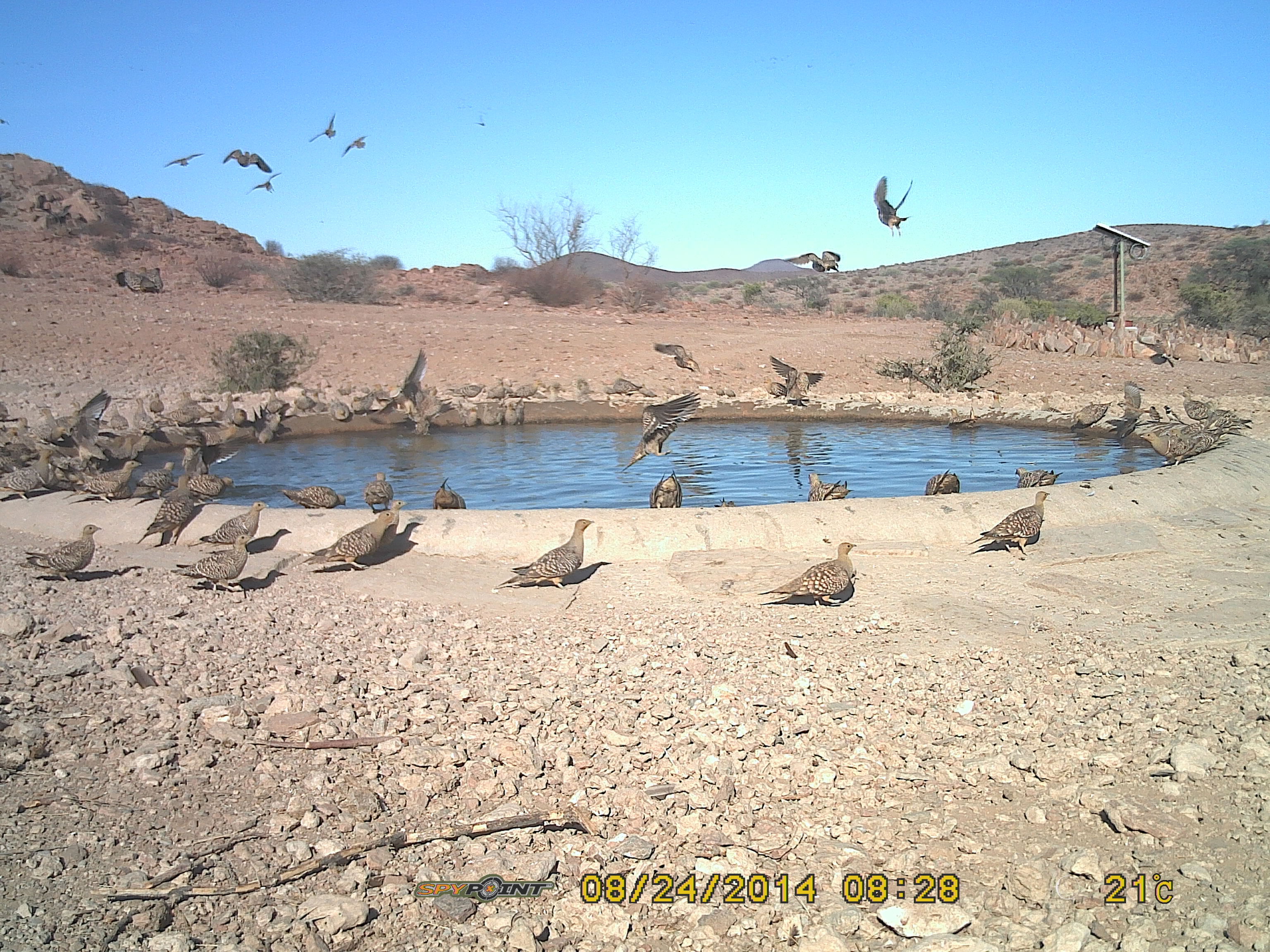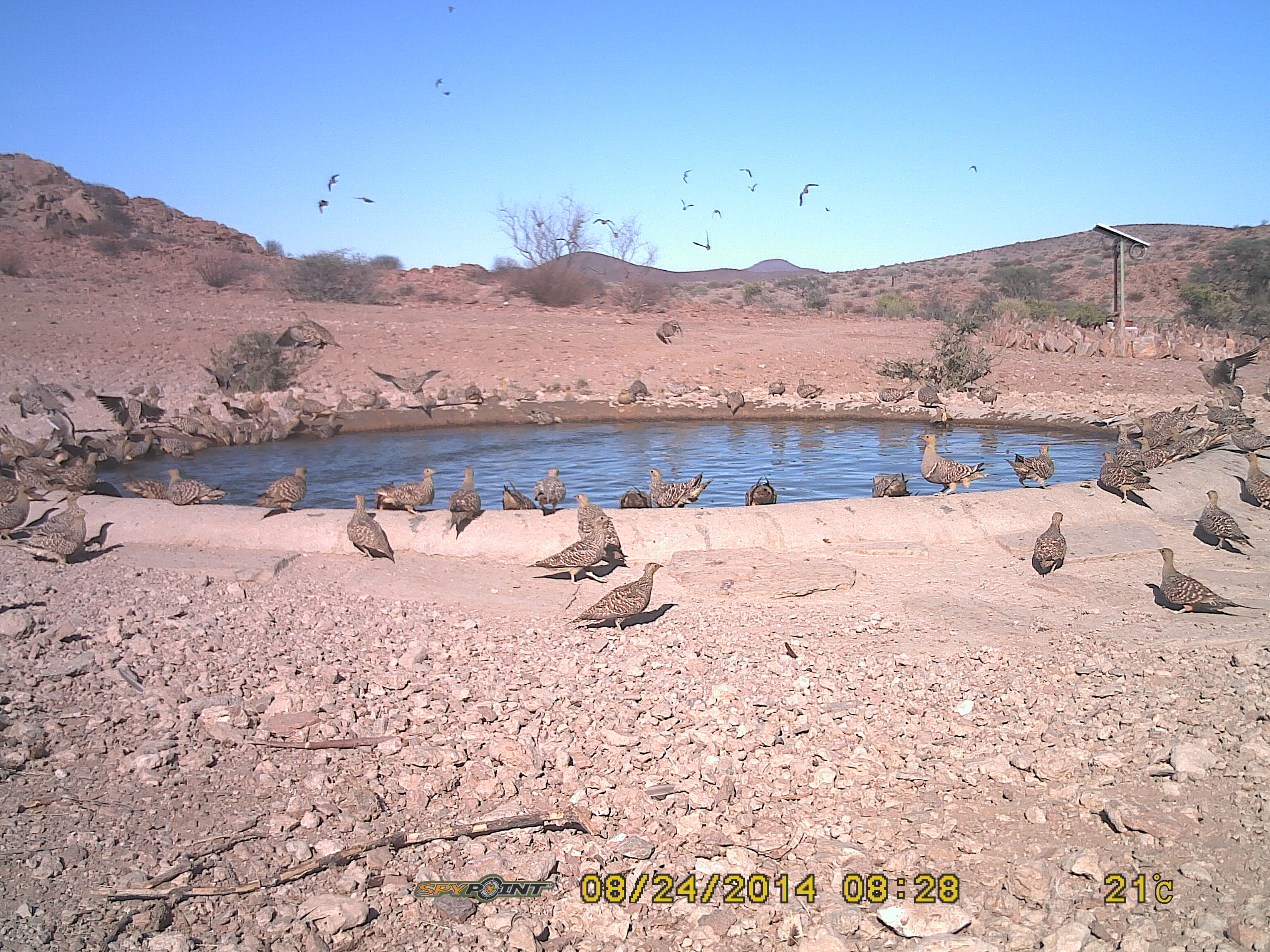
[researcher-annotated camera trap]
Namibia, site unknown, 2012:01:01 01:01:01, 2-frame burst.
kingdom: Animalia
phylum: Chordata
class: Aves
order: Pterocliformes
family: Pteroclidae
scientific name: Pteroclidae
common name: sandgrouse